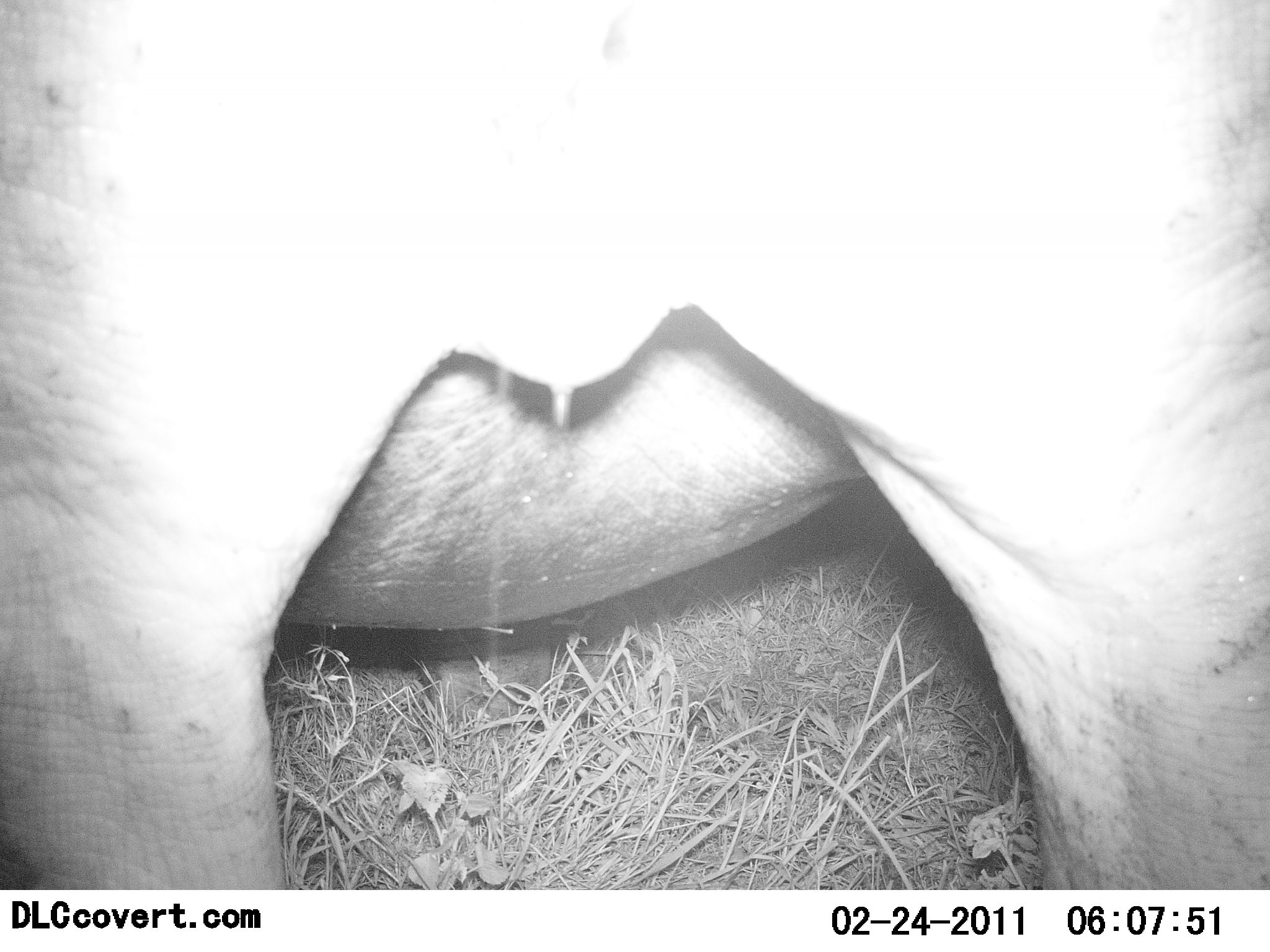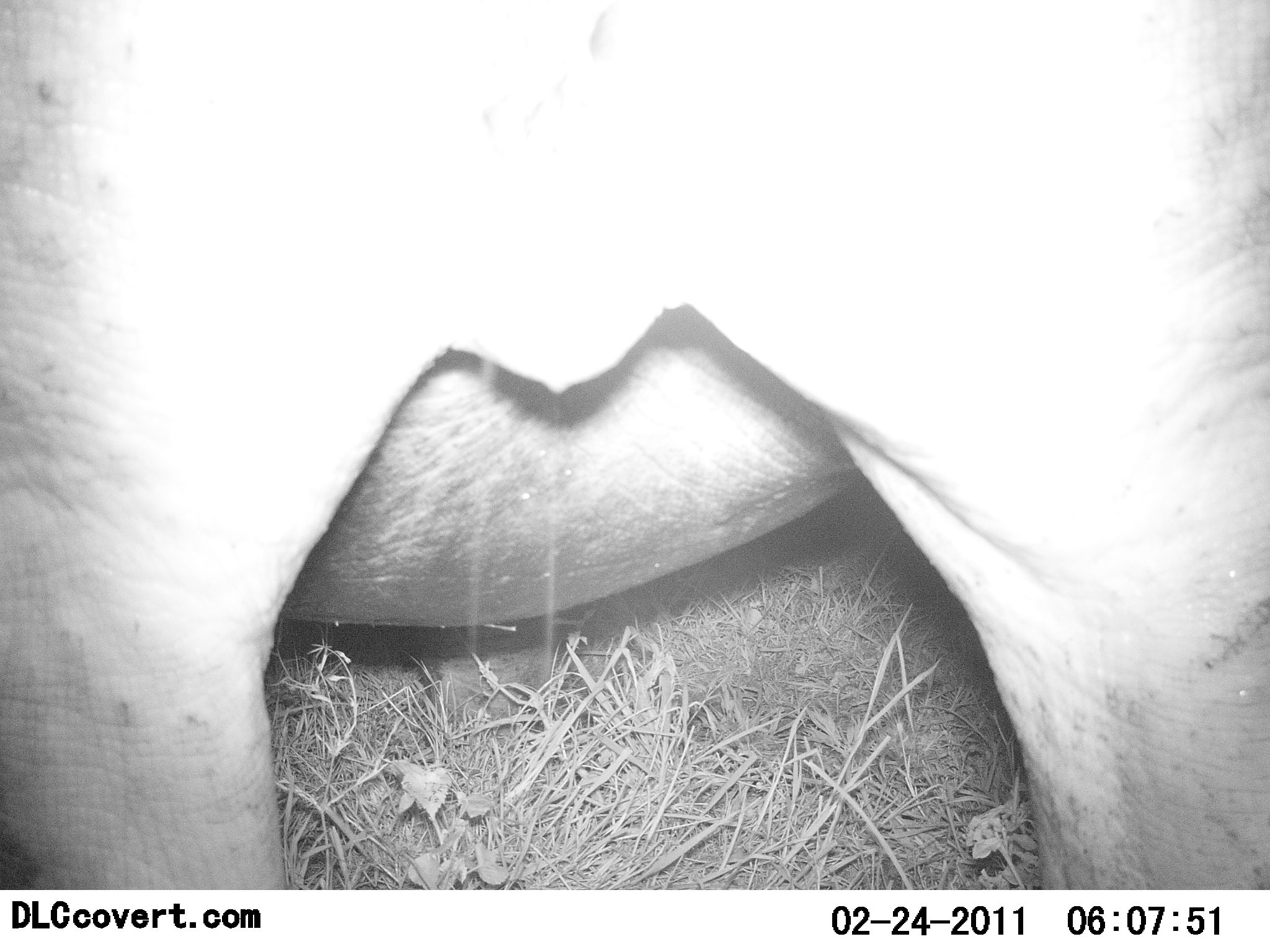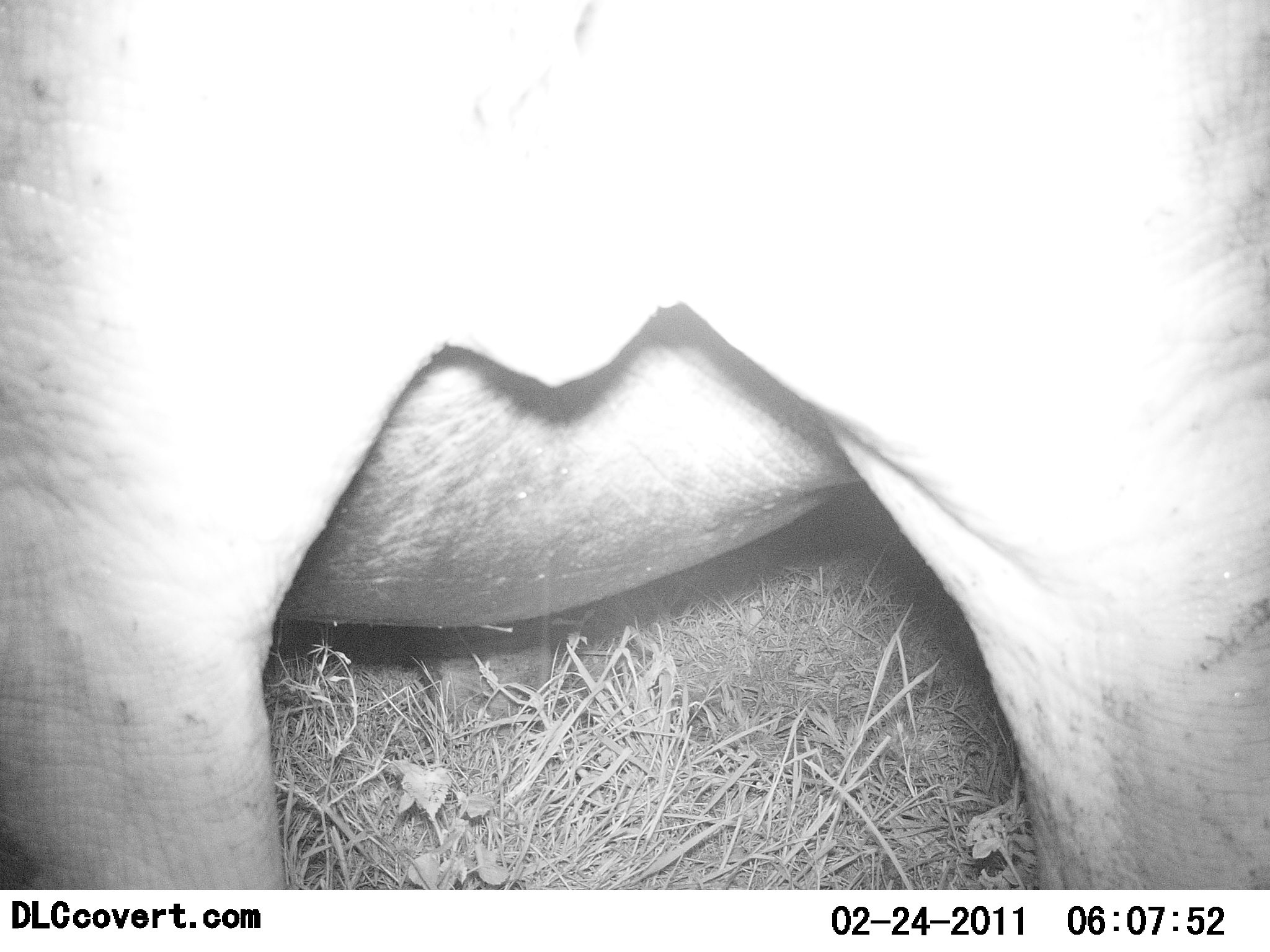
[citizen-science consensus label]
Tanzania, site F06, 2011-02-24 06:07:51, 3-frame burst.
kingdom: Animalia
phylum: Chordata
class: Mammalia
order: Artiodactyla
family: Hippopotamidae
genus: Hippopotamus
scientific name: Hippopotamus amphibius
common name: hippopotamus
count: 1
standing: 71%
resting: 0%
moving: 0%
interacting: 29%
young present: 0%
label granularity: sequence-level